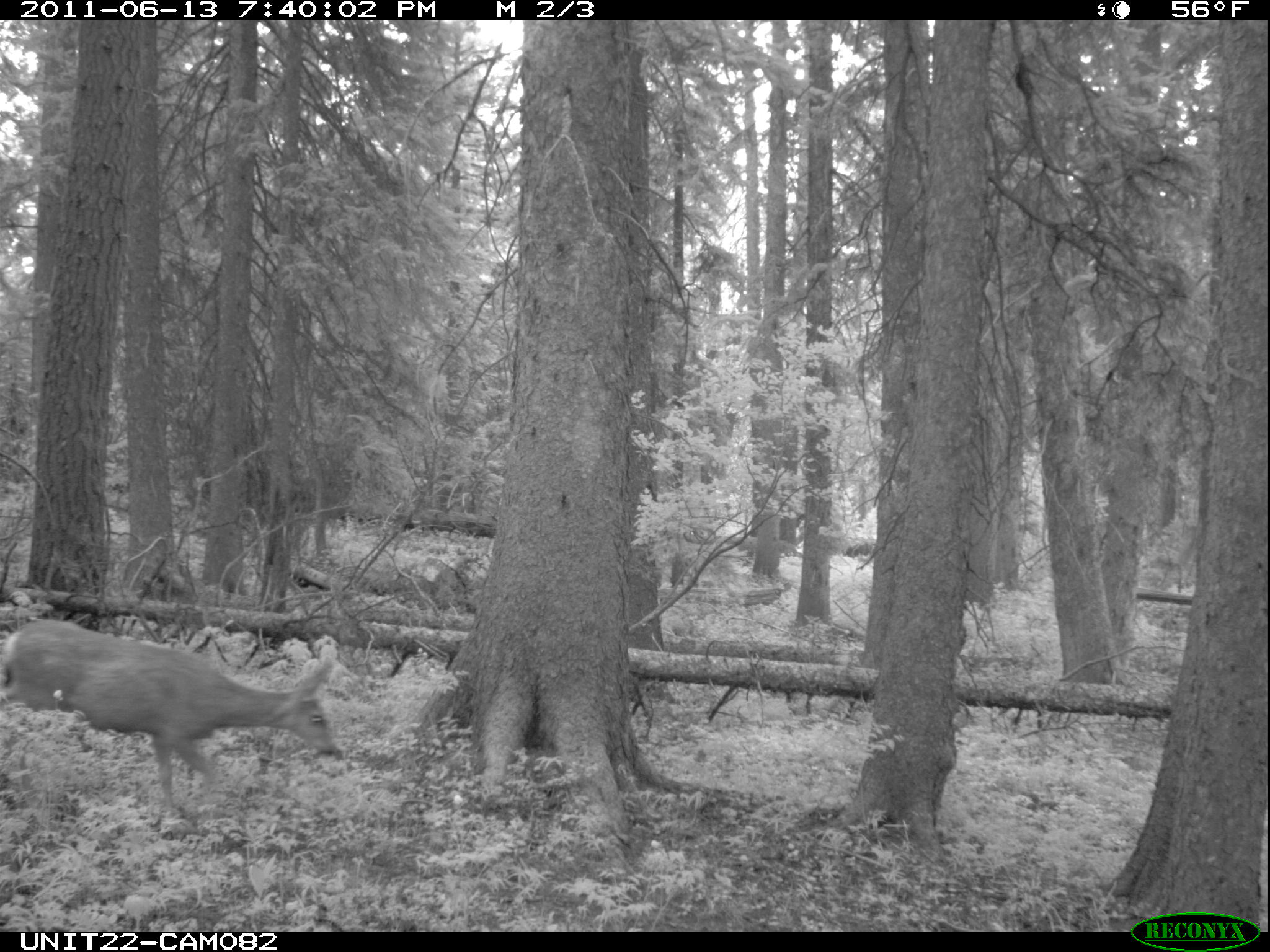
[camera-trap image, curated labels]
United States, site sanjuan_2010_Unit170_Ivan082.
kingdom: Animalia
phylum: Chordata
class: Mammalia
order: Artiodactyla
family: Cervidae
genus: Odocoileus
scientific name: Odocoileus hemionus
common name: mule deer